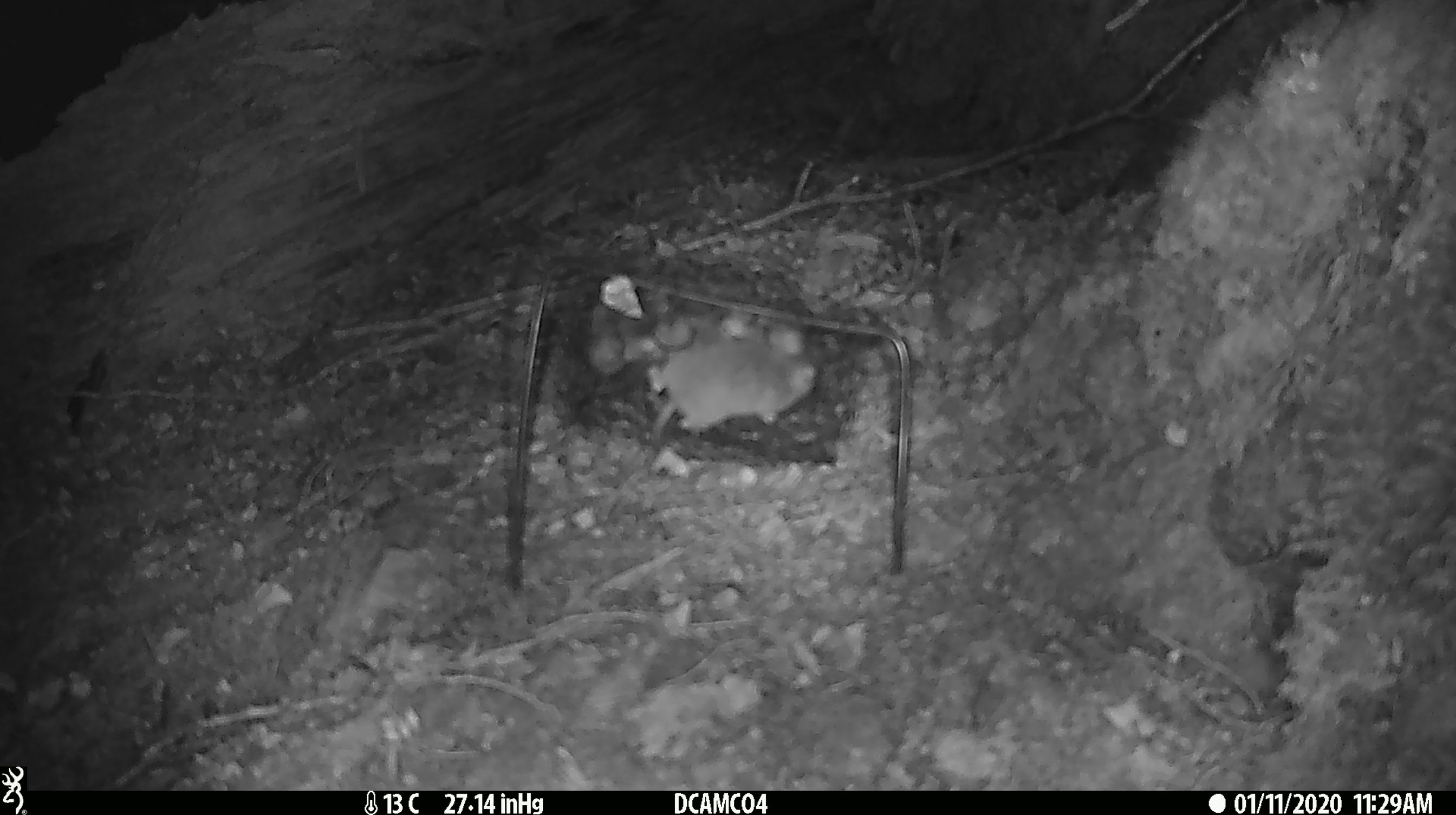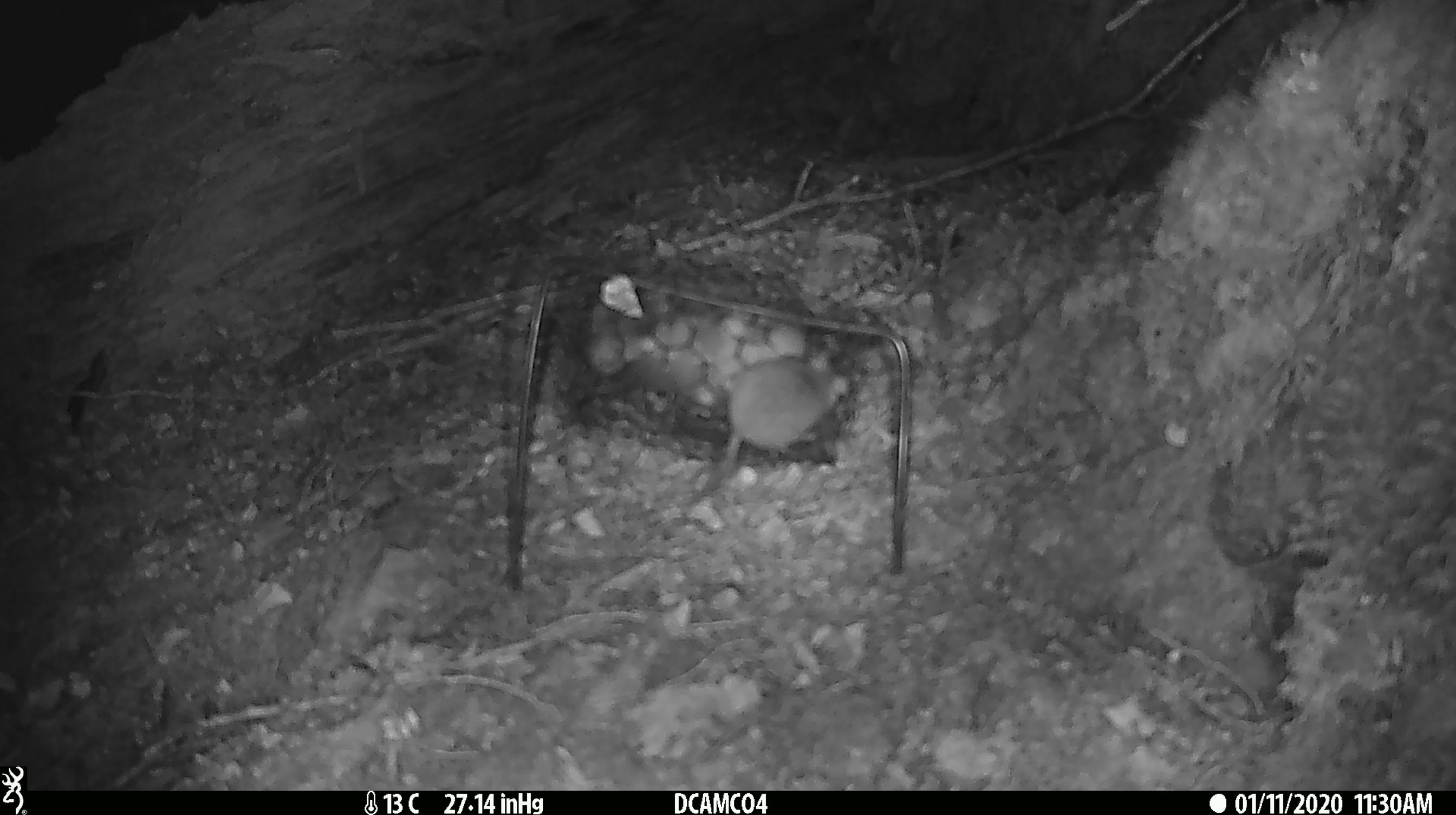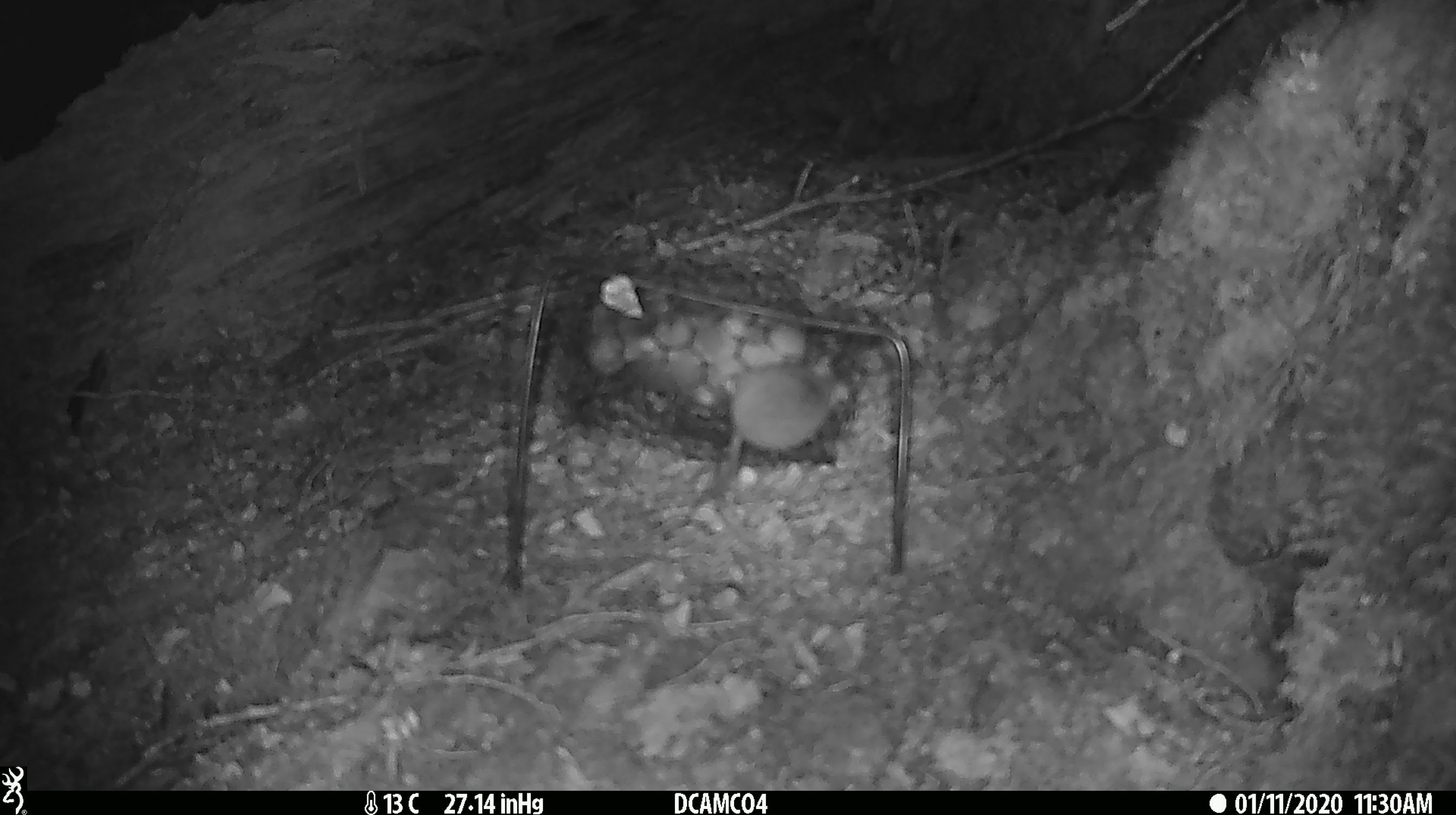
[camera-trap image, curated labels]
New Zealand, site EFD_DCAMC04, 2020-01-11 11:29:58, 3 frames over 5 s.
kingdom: Animalia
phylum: Chordata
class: Mammalia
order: Rodentia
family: Muridae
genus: Mus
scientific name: Mus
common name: mouse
Mouse (Mus).